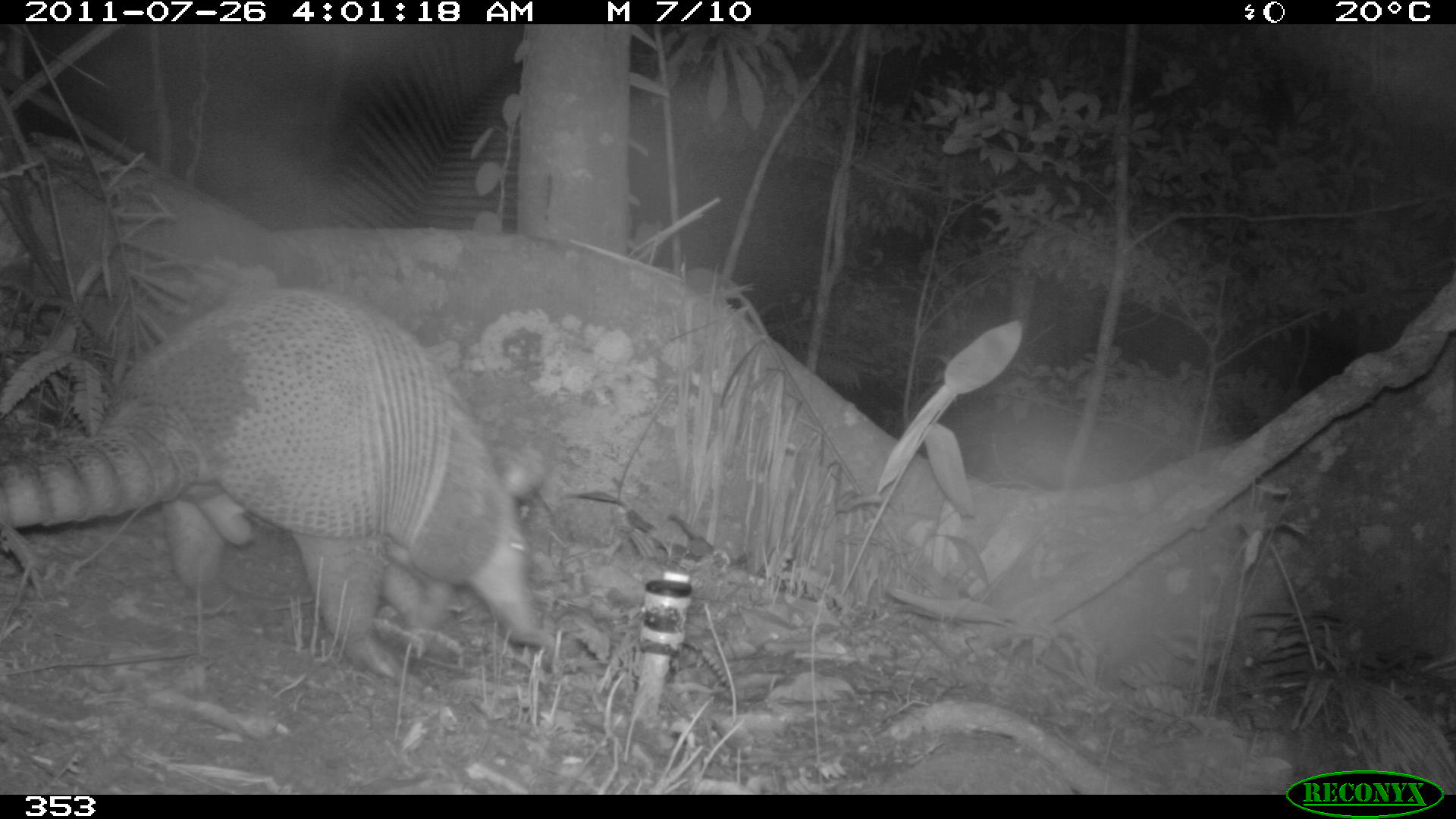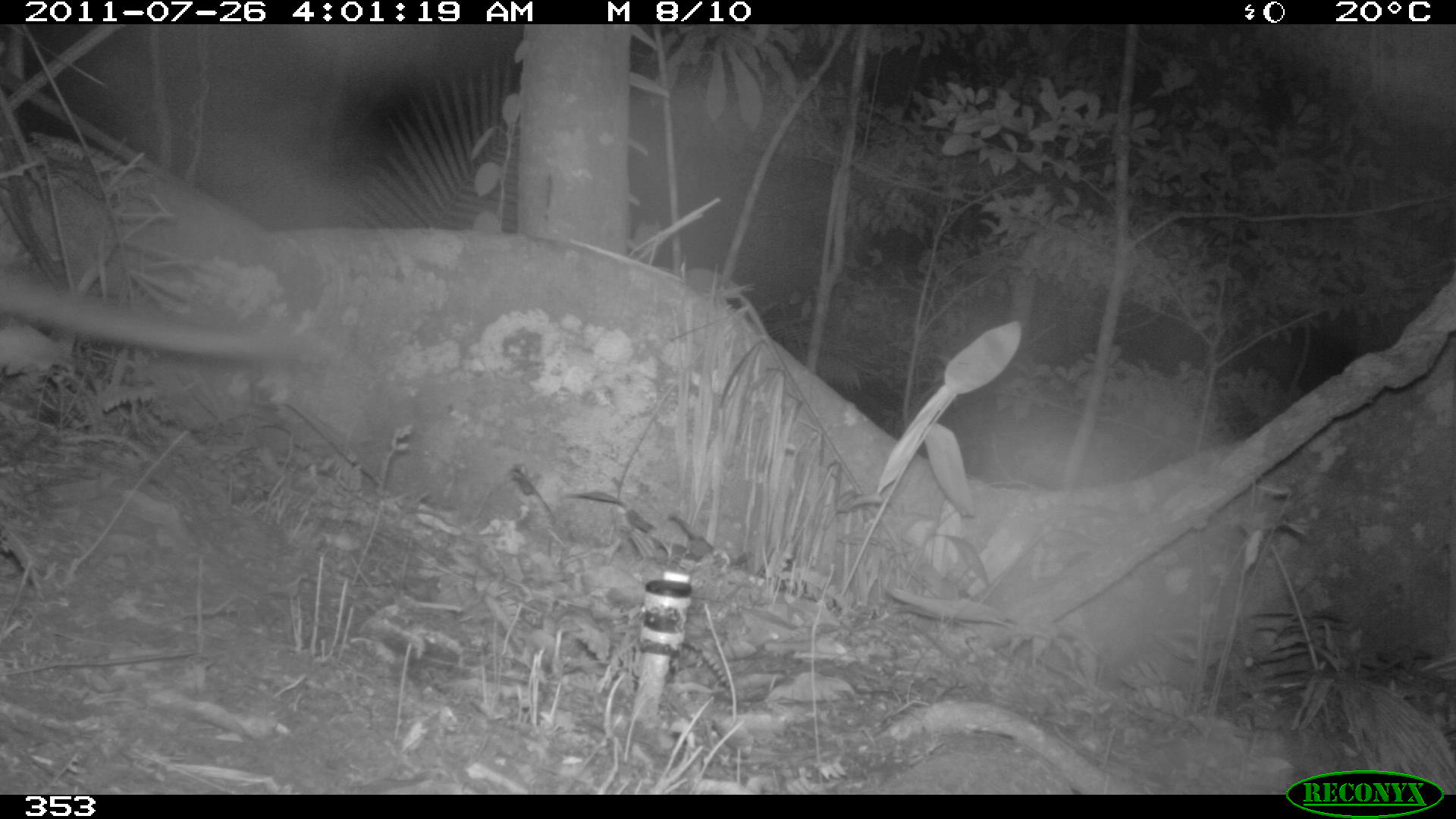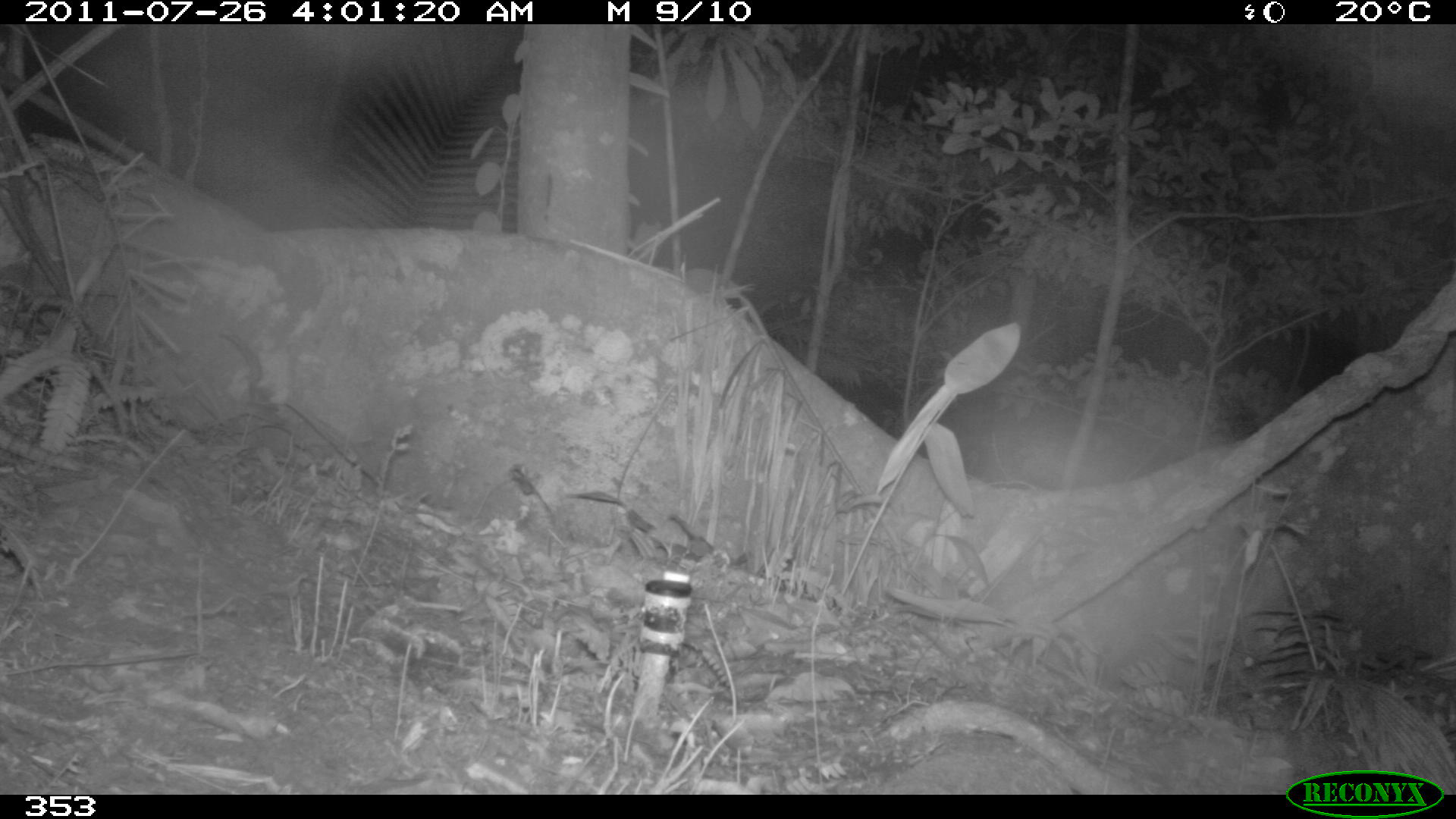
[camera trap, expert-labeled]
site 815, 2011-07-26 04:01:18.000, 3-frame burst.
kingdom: Animalia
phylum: Chordata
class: Mammalia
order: Cingulata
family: Dasypodidae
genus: Dasypus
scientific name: Dasypus novemcinctus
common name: nine-banded armadillo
Dasypus novemcinctus (nine-banded armadillo).